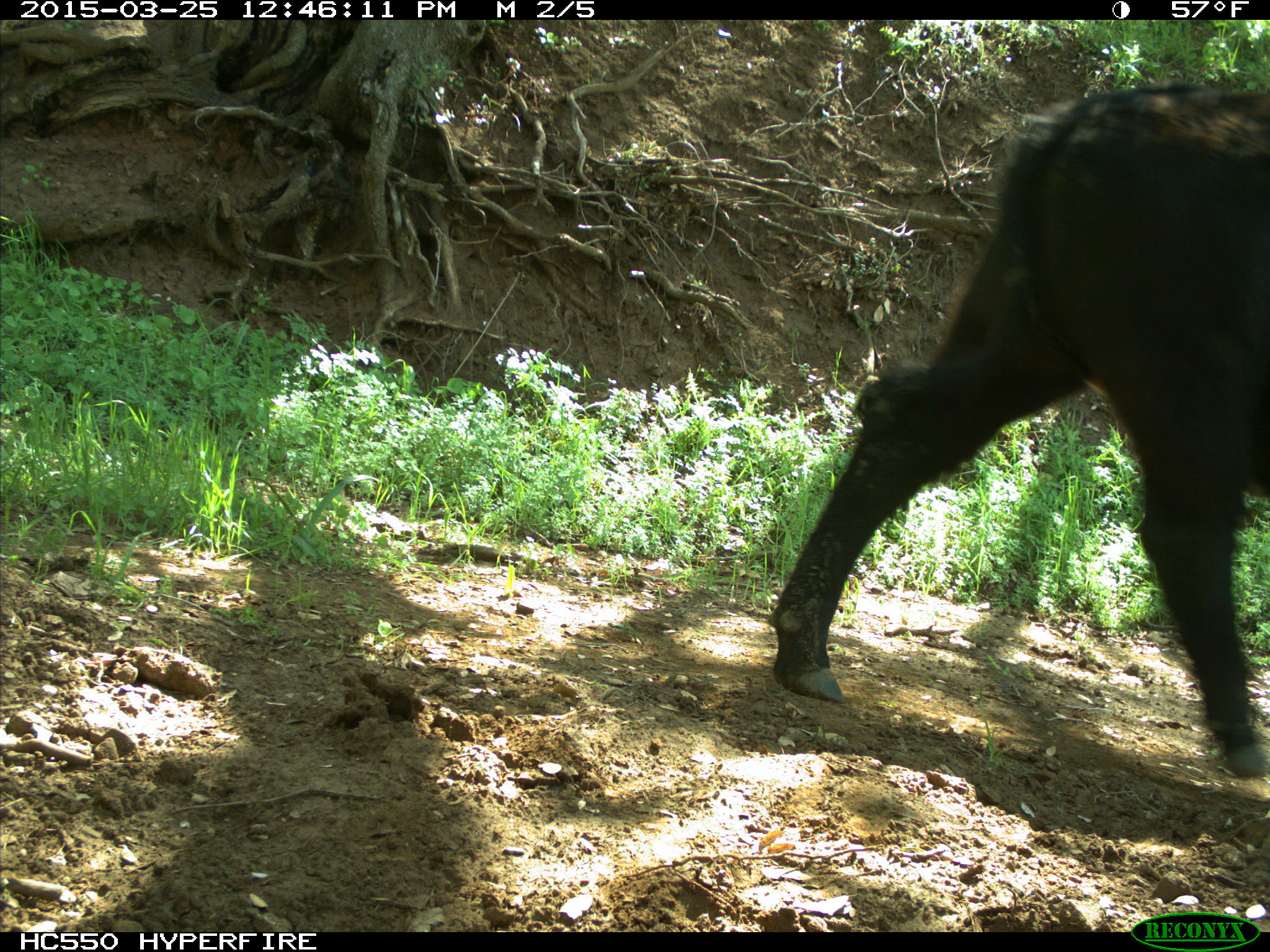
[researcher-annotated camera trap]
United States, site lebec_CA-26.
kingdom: Animalia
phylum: Chordata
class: Mammalia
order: Artiodactyla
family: Bovidae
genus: Bos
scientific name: Bos taurus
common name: domestic cow